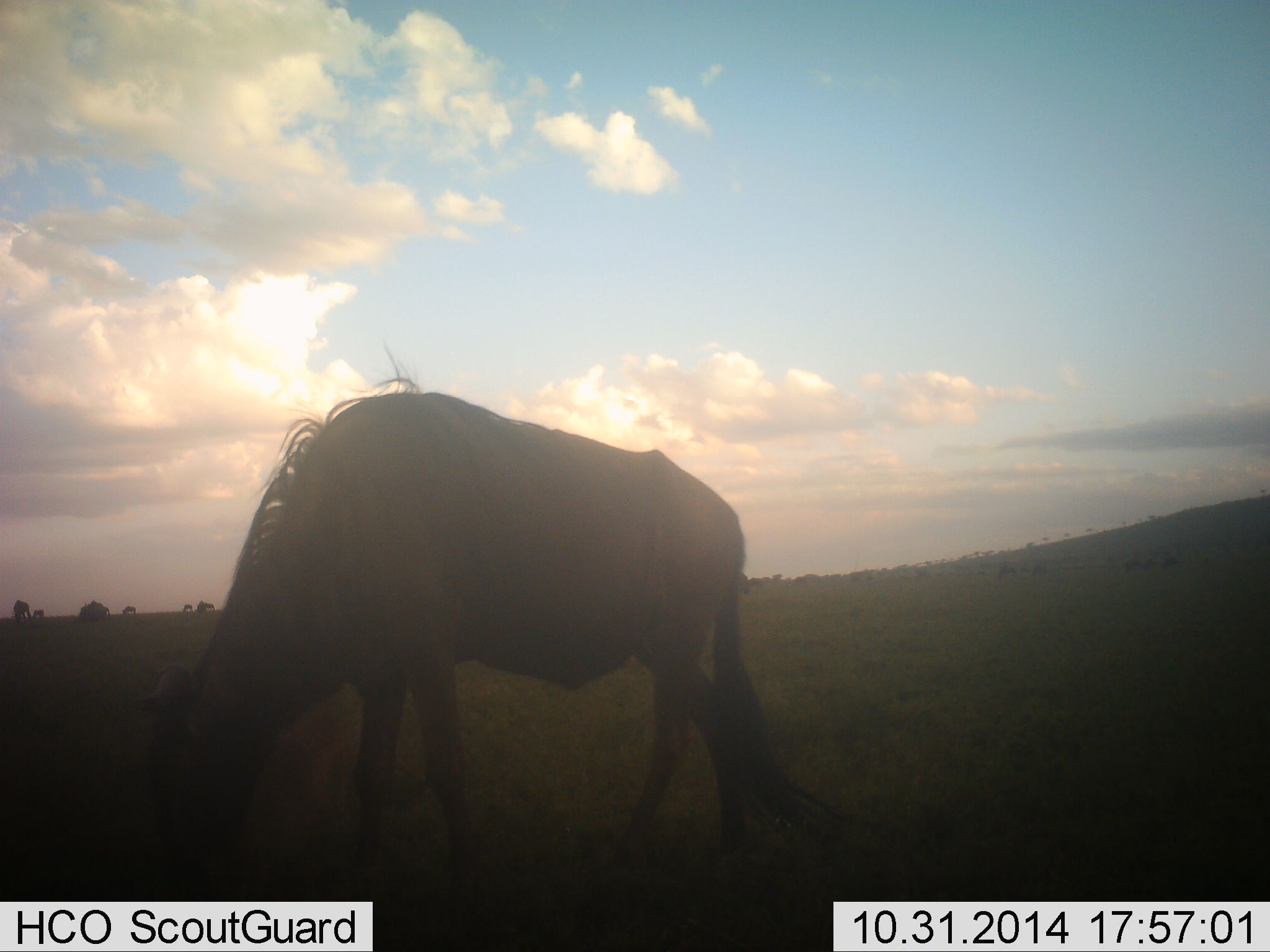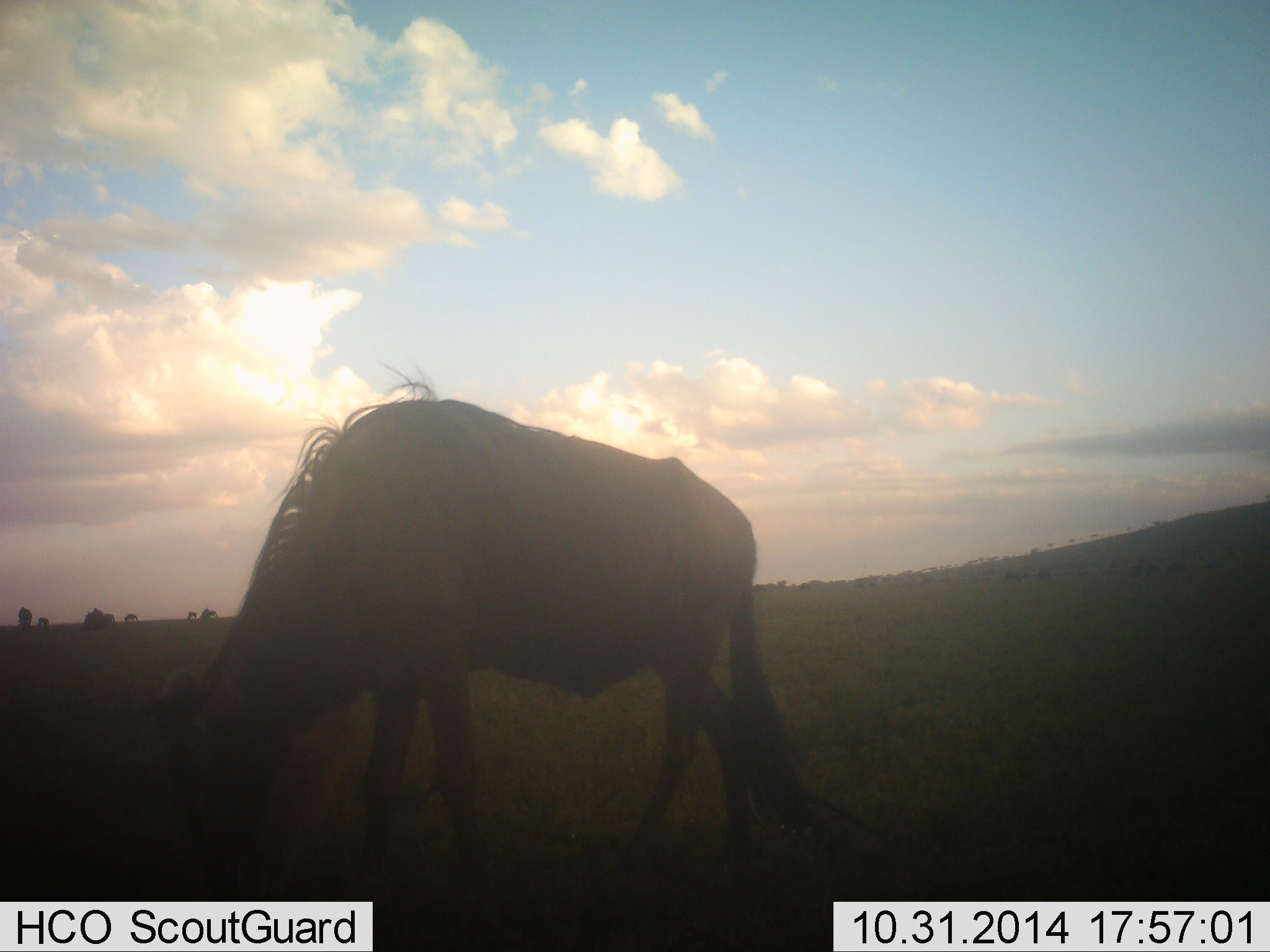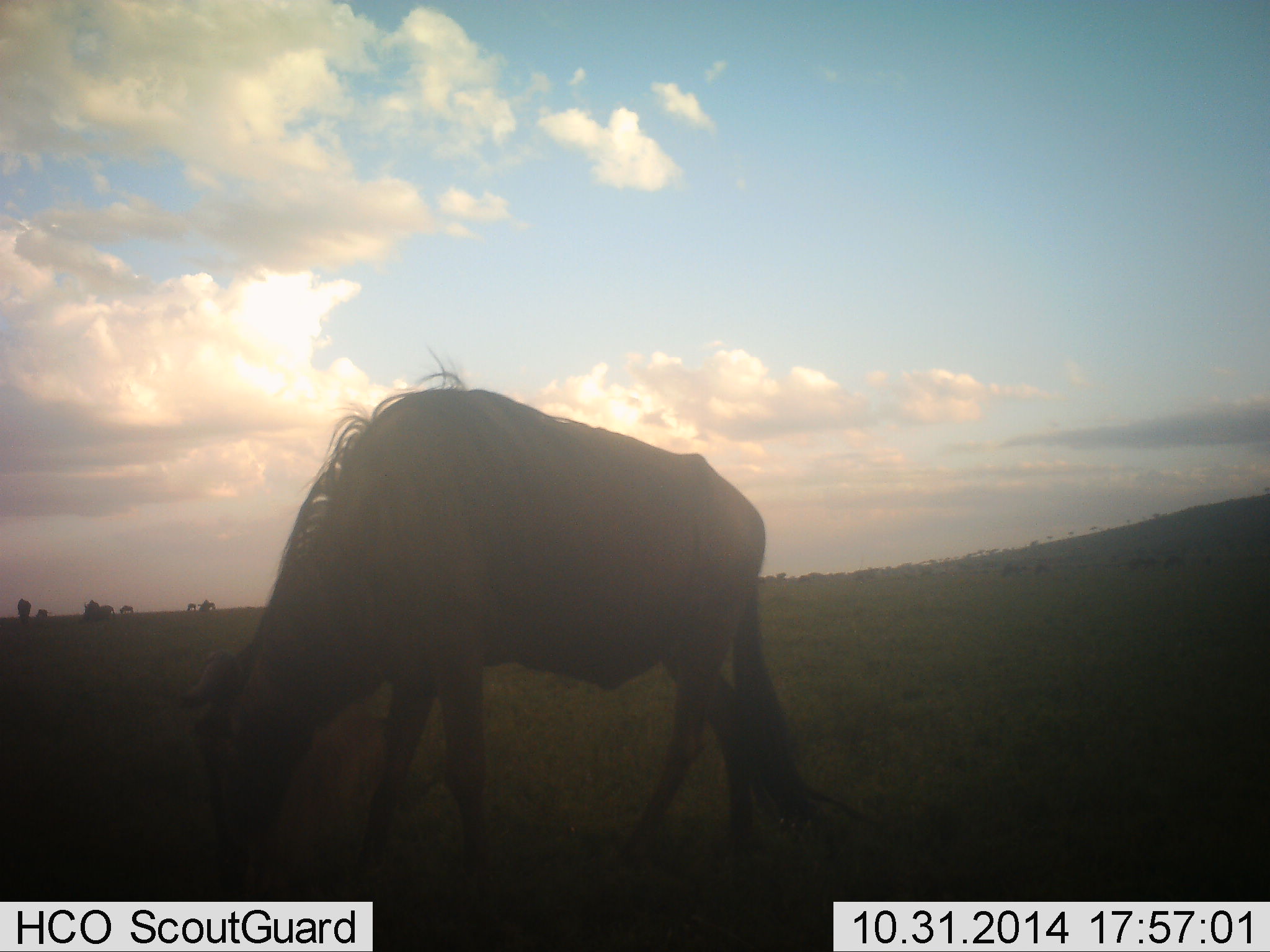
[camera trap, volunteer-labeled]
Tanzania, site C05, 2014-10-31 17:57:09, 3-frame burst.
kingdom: Animalia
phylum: Chordata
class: Mammalia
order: Artiodactyla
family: Bovidae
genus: Connochaetes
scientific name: Connochaetes taurinus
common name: blue wildebeest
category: wildebeest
Wildebeest (blue wildebeest) (Connochaetes taurinus), count 1. Behavior (volunteer vote fractions): standing 0%, resting 0%, moving 0%, interacting 0%. Young present (vote fraction): 0%. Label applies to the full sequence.